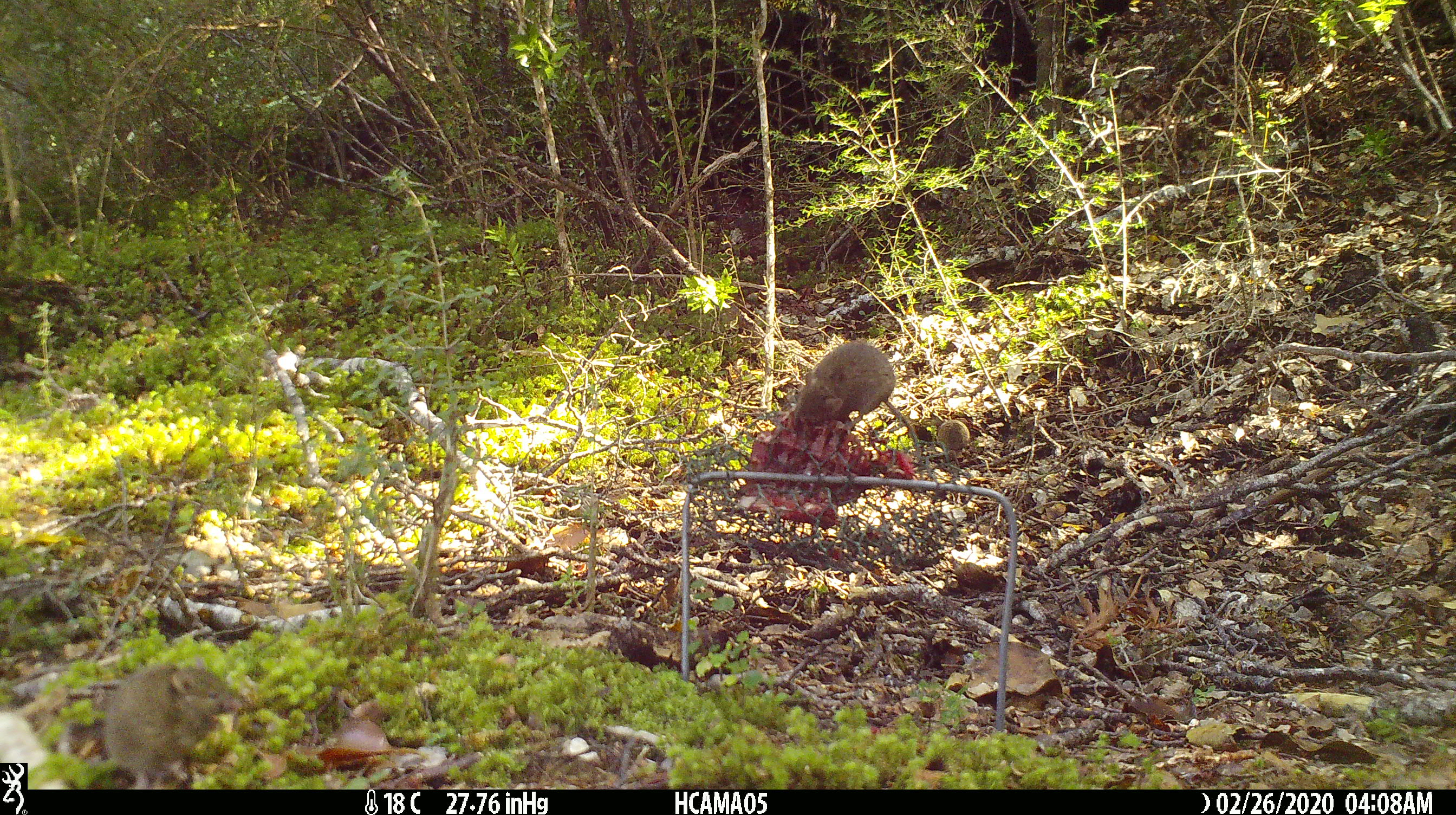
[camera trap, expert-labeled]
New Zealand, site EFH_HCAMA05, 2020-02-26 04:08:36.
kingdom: Animalia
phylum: Chordata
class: Mammalia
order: Rodentia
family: Muridae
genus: Mus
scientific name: Mus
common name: mouse